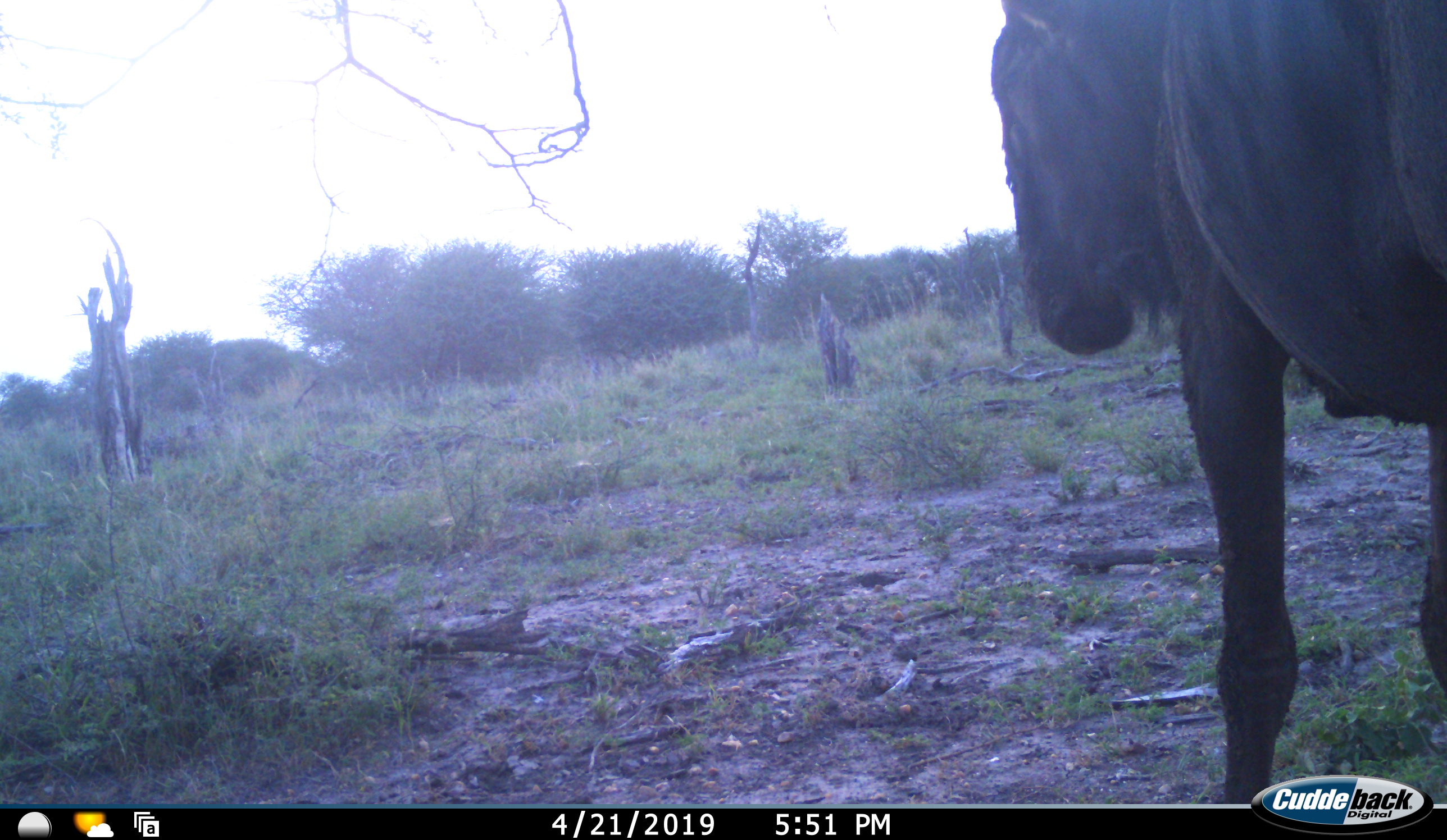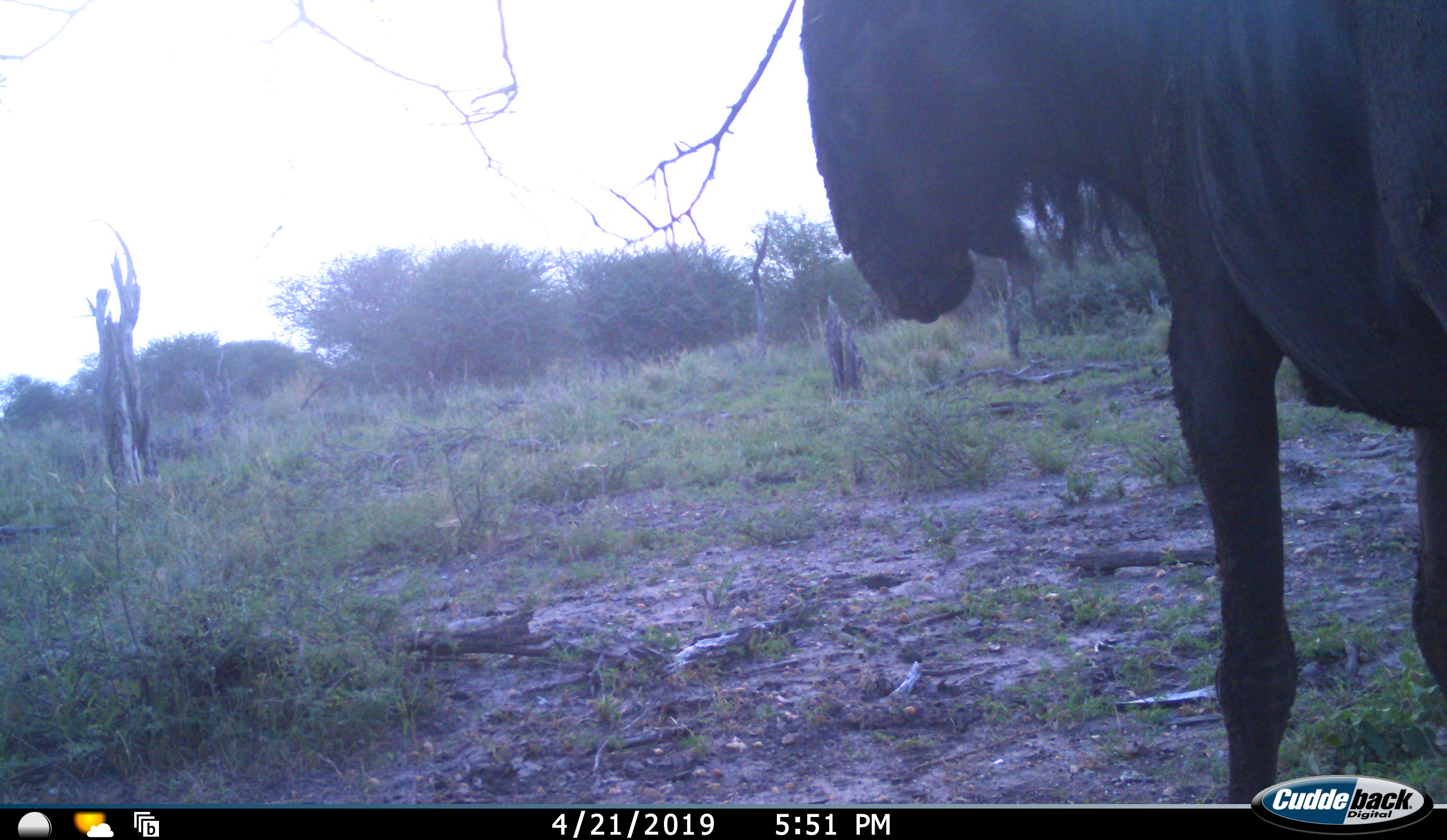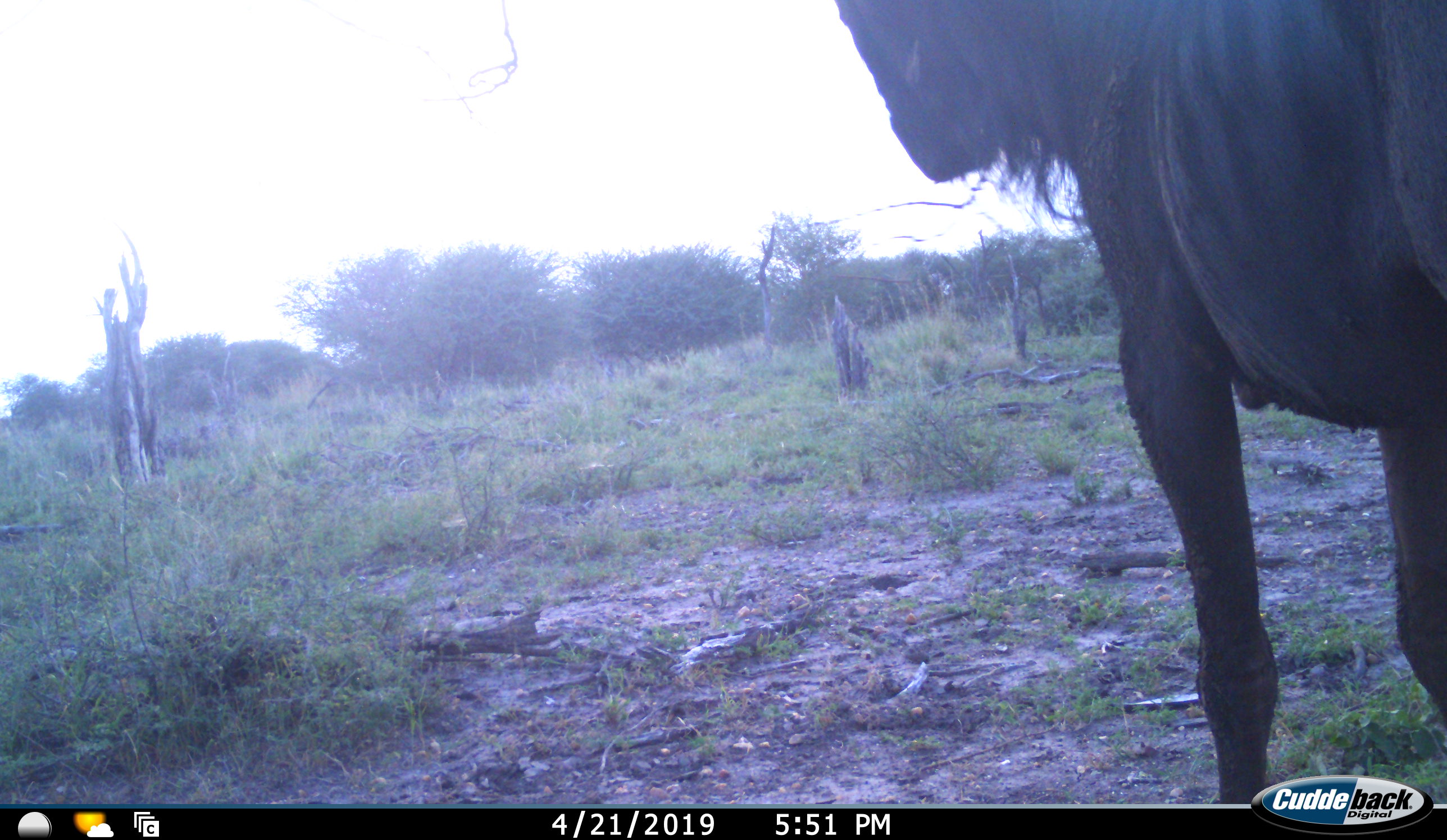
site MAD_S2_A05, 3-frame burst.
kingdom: Animalia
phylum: Chordata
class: Mammalia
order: Artiodactyla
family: Bovidae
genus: Connochaetes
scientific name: Connochaetes taurinus taurinus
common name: blue wildebeest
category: wildebeestblue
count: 1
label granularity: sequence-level